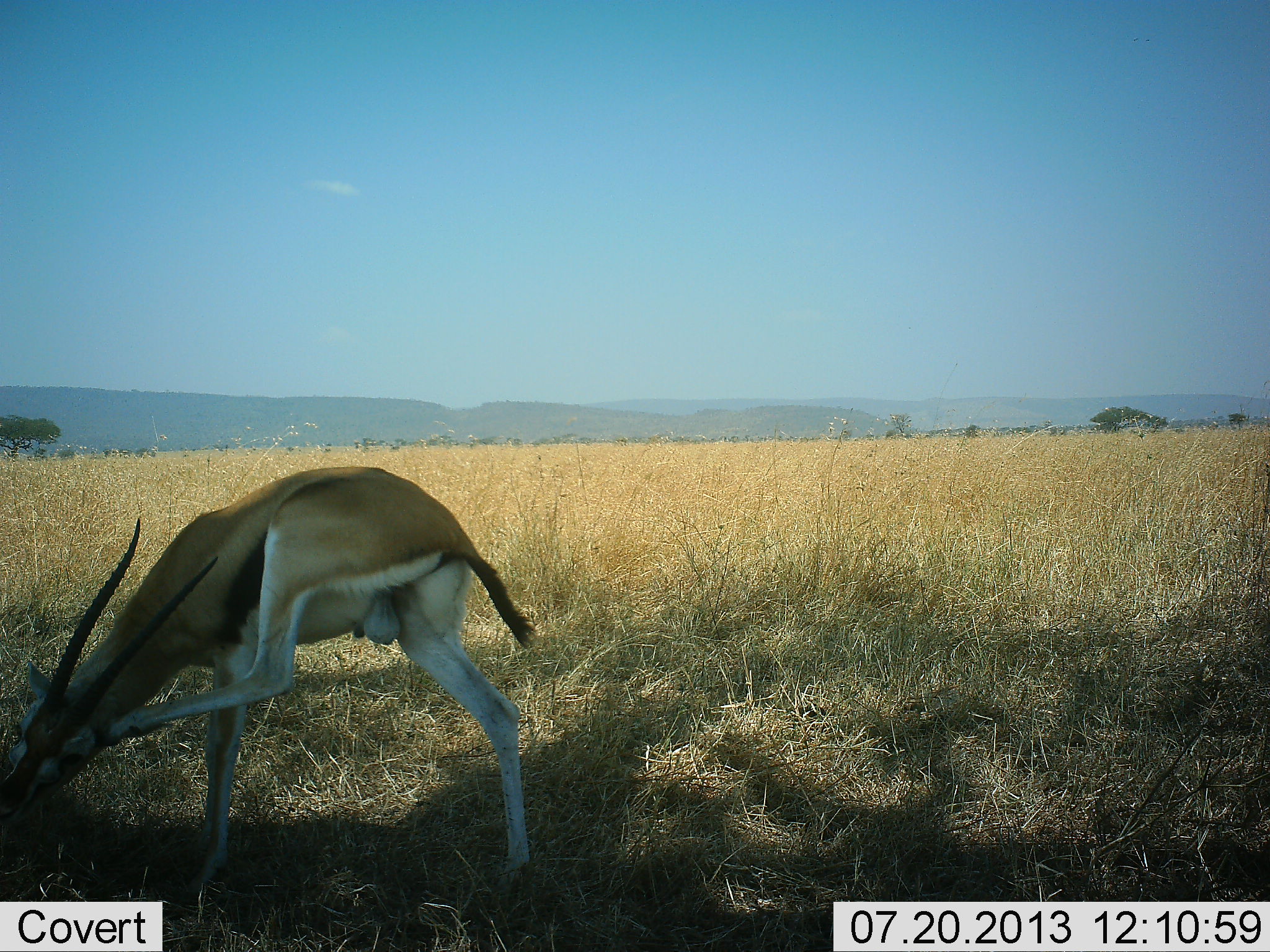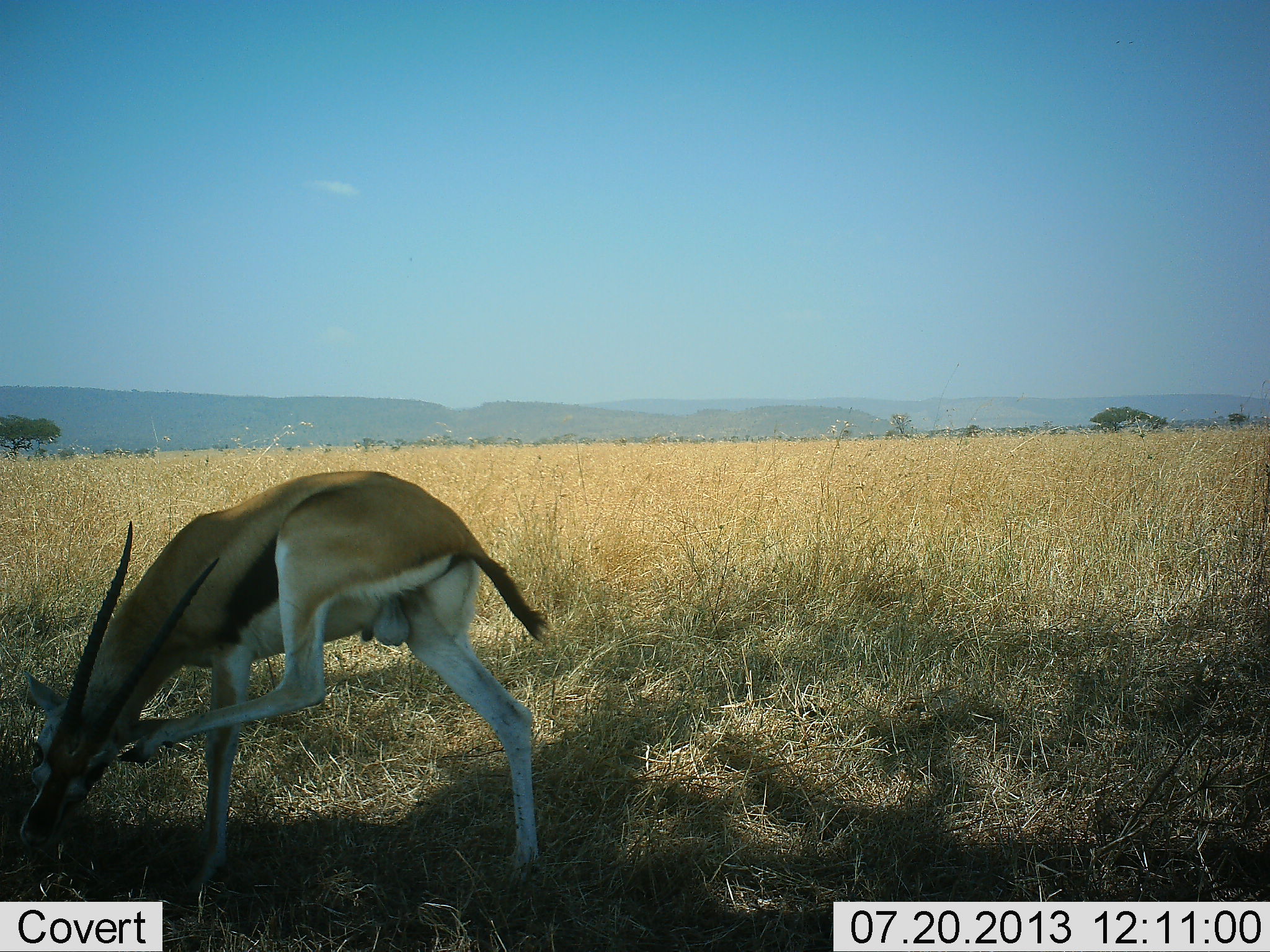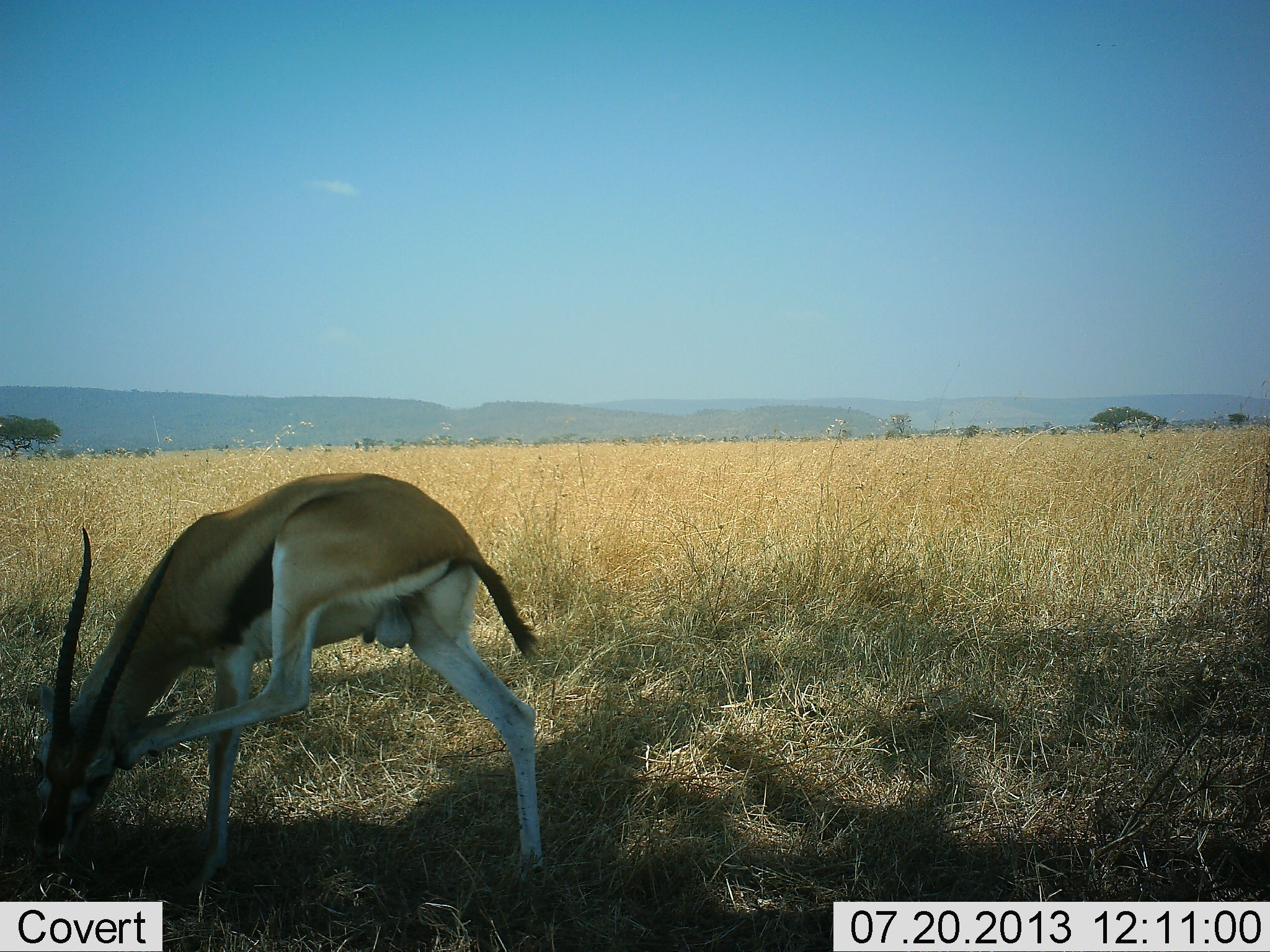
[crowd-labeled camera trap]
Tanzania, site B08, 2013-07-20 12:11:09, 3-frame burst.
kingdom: Animalia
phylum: Chordata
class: Mammalia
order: Artiodactyla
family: Bovidae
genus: Eudorcas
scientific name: Eudorcas thomsonii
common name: thomson's gazelle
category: gazellethomsons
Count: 1.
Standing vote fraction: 74%.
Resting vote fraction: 0%.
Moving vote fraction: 10%.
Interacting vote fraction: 10%.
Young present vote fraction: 3%.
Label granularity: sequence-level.